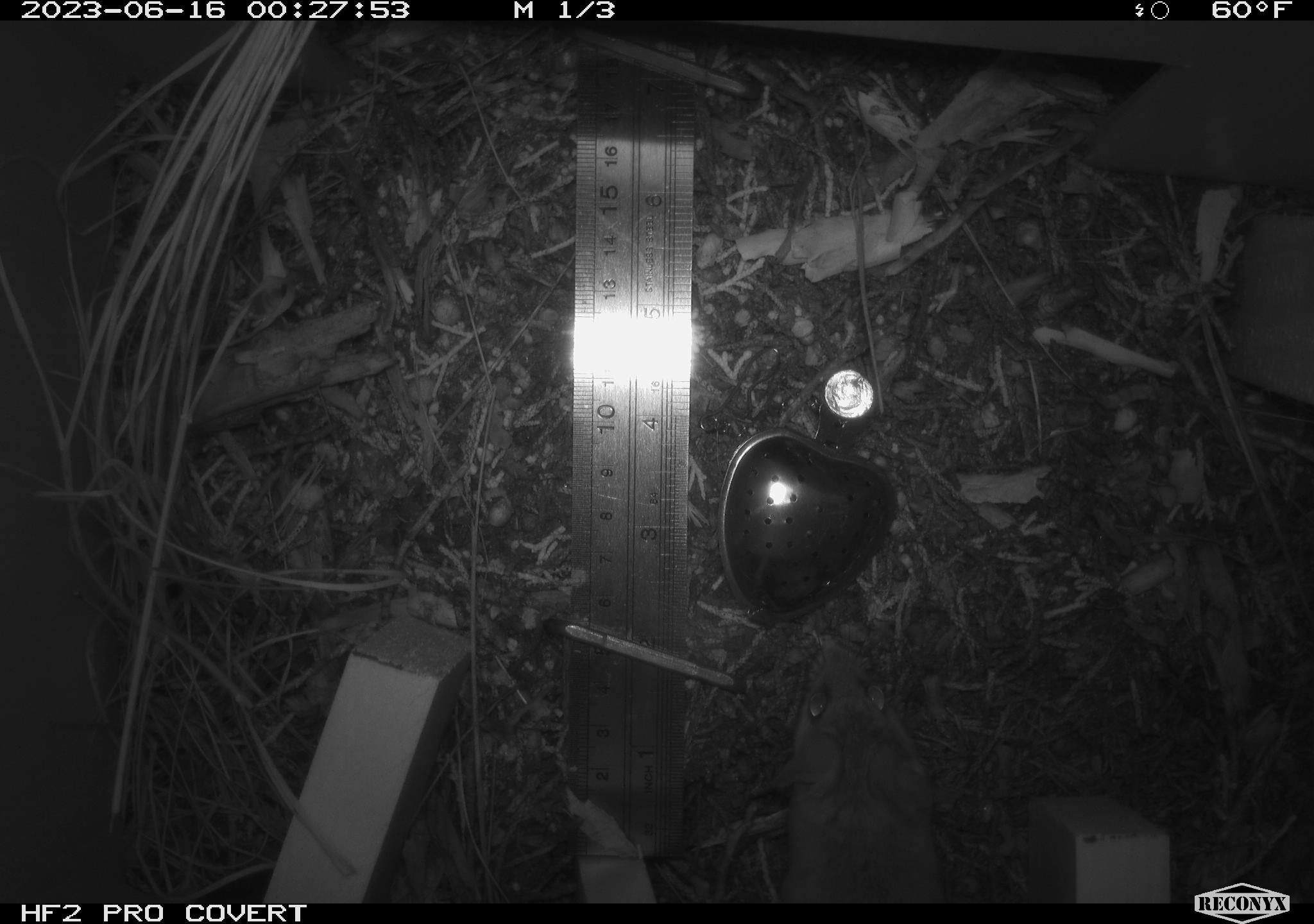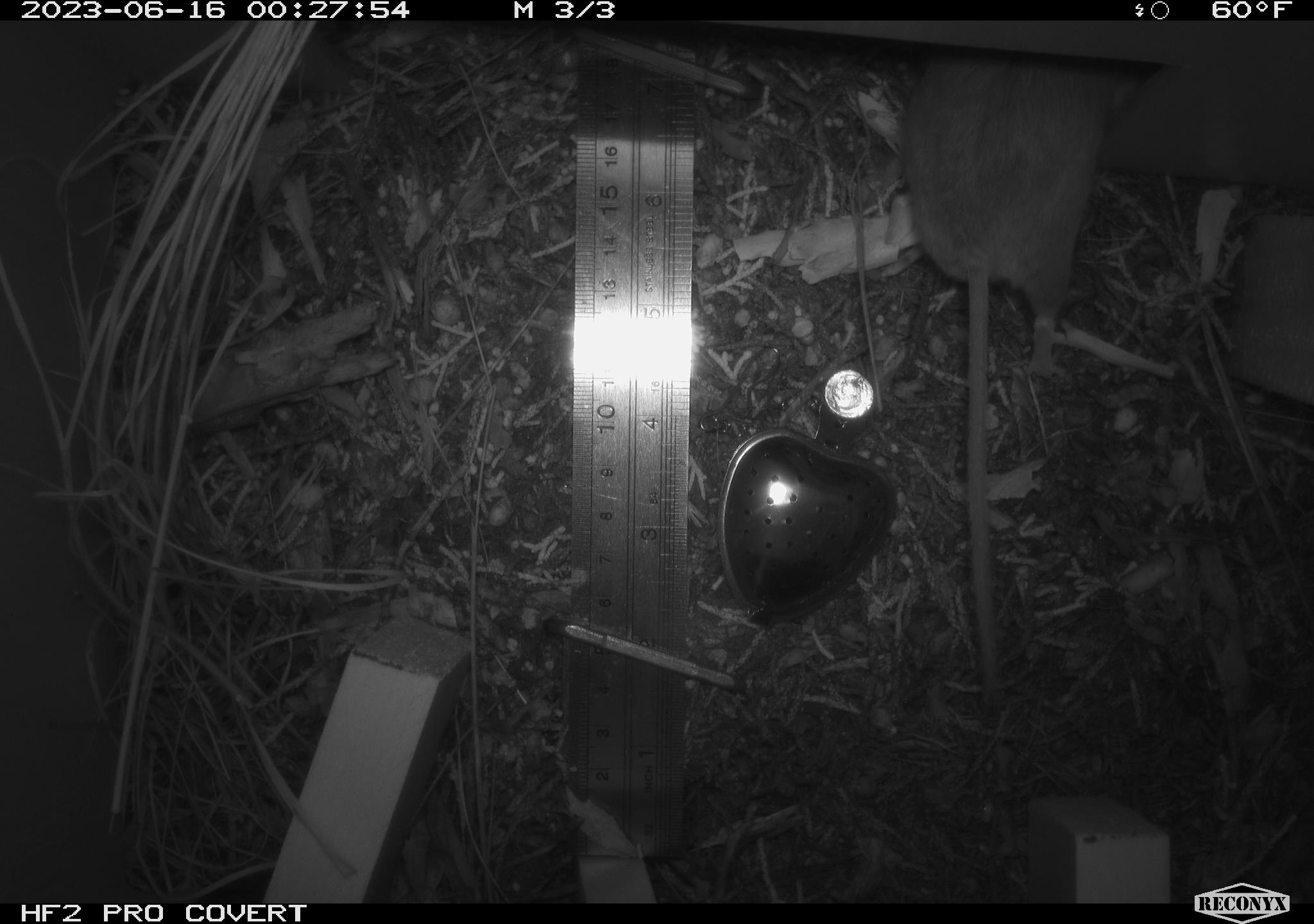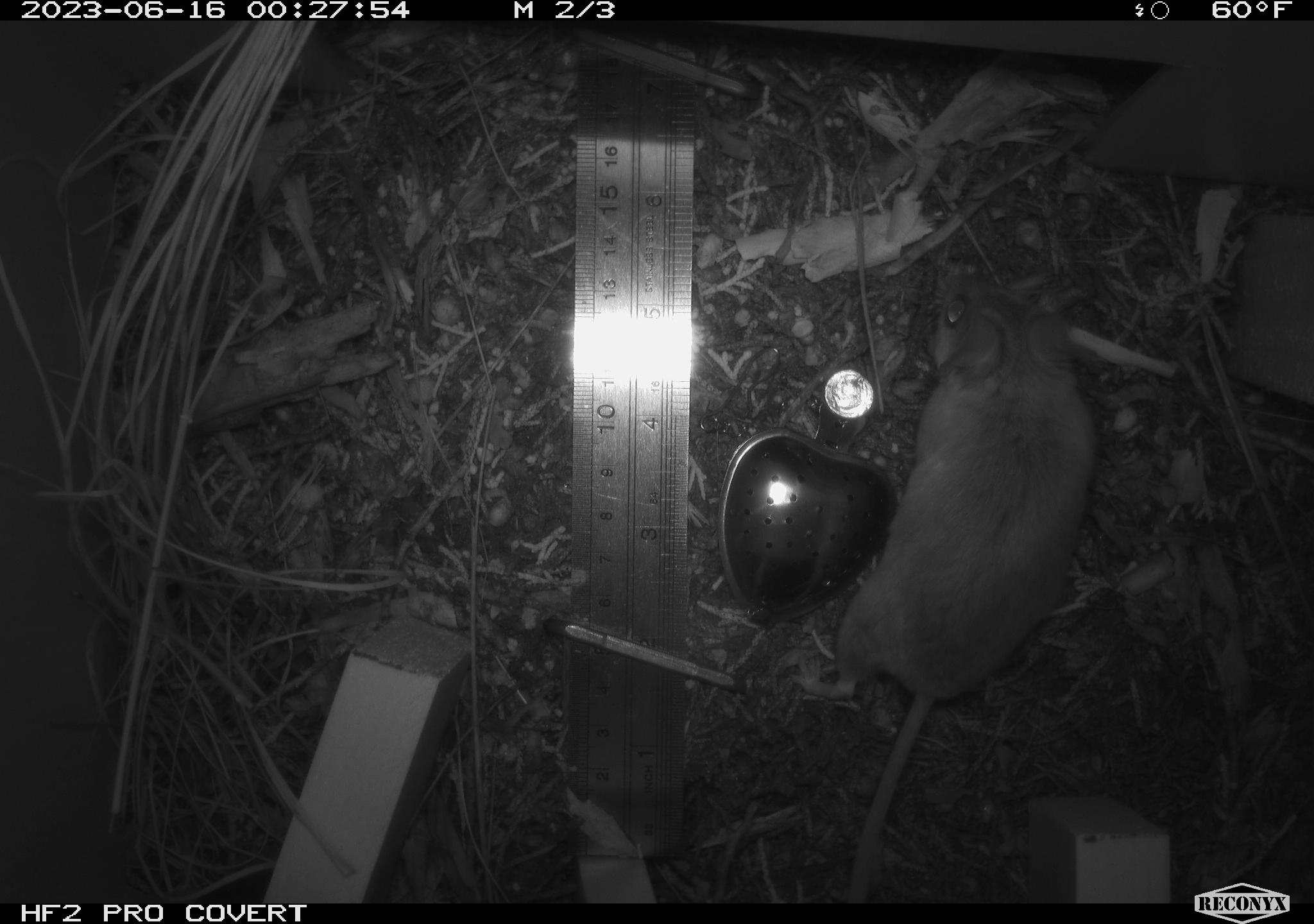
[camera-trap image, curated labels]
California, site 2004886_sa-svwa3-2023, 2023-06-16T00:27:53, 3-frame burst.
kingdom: Animalia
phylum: Chordata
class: Mammalia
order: Rodentia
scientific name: Rodentia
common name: mouse species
Mouse species (Rodentia).